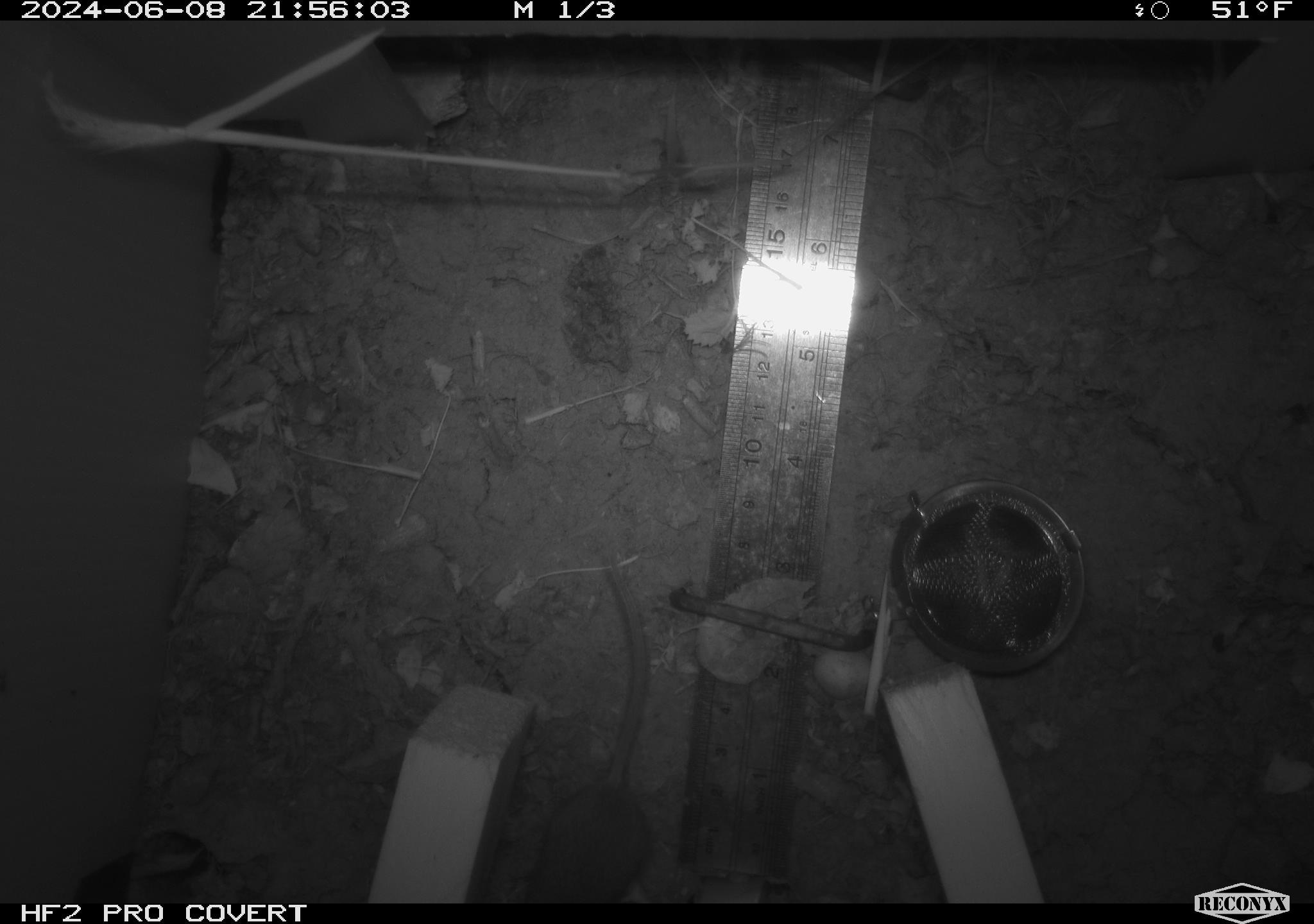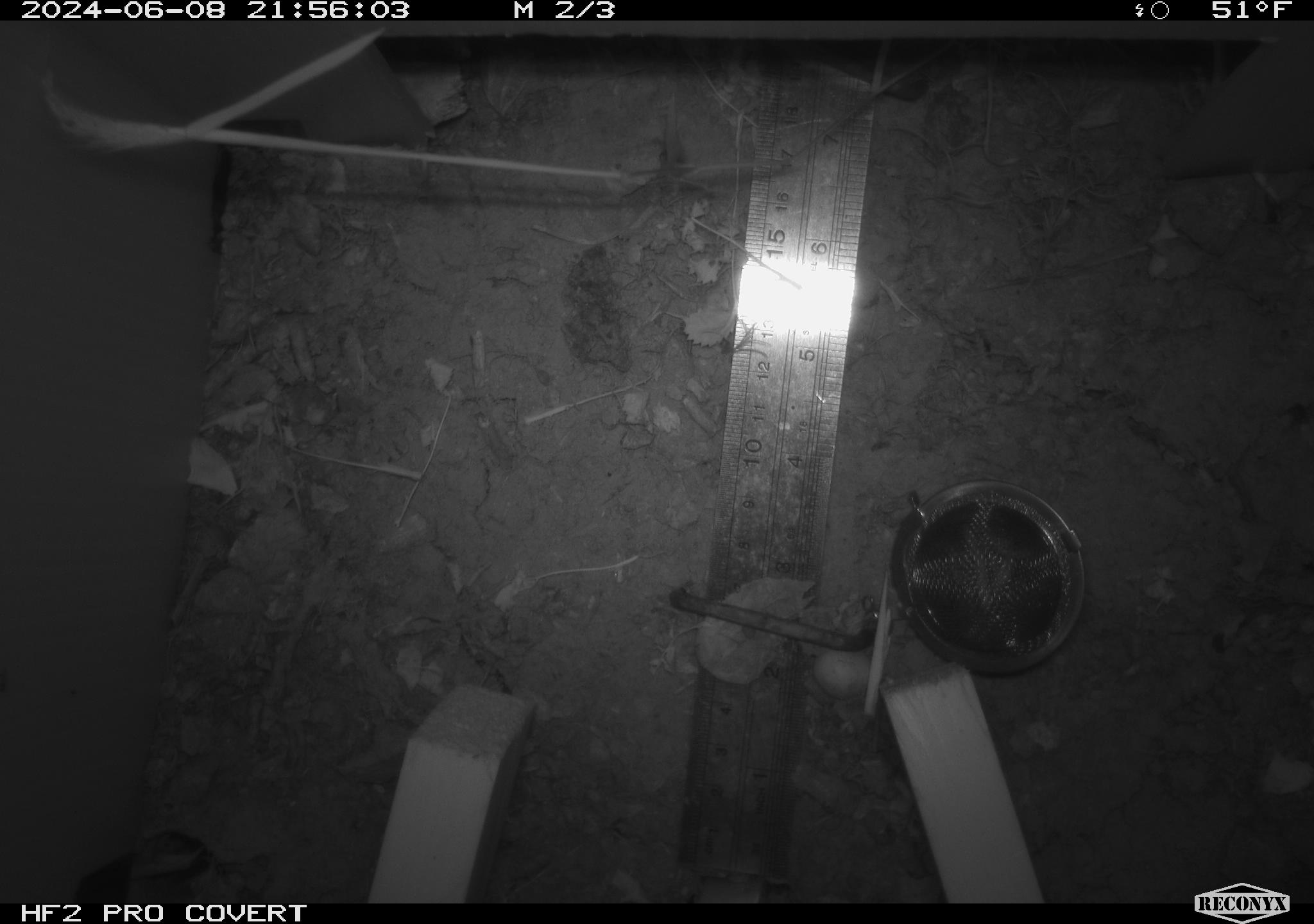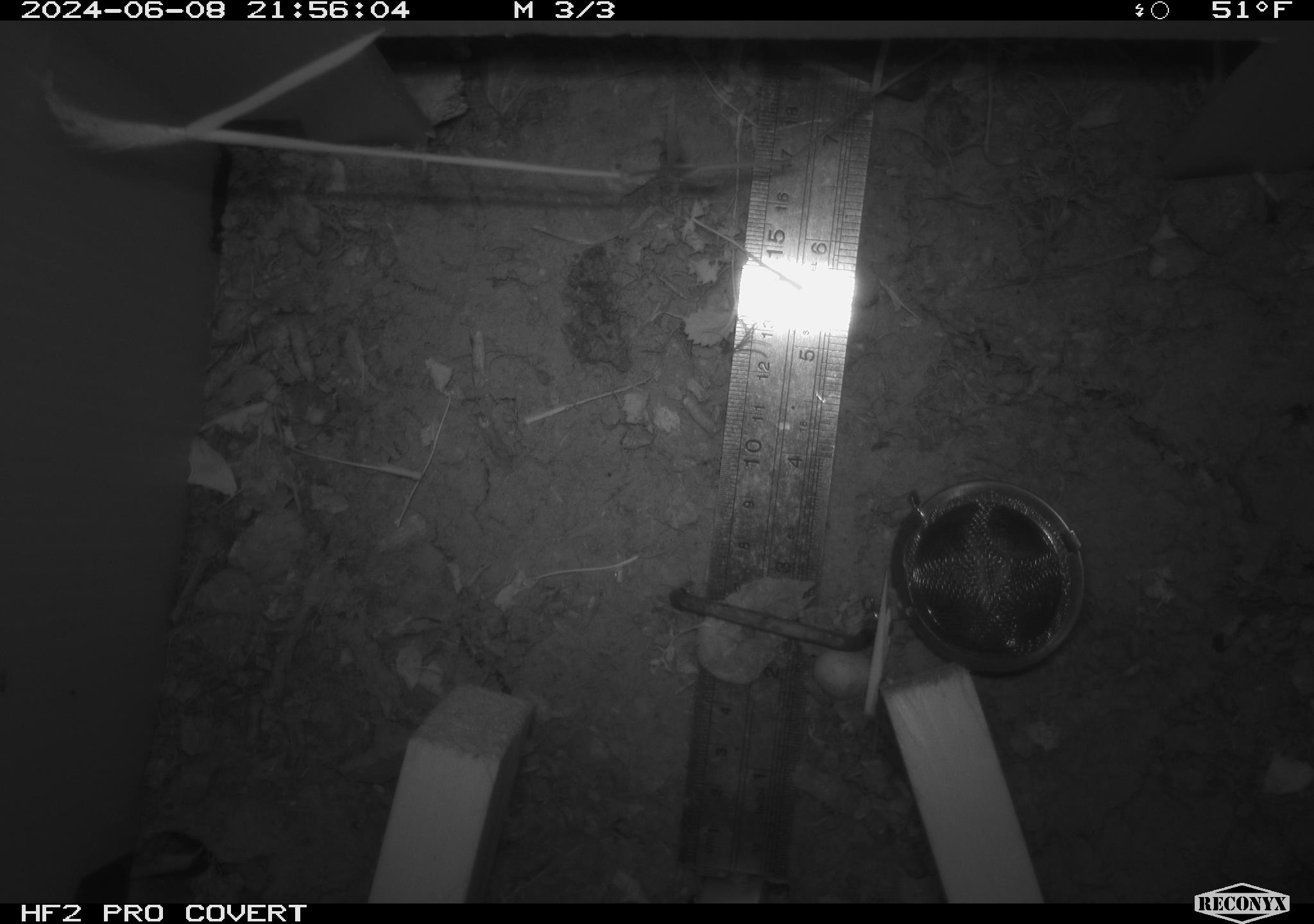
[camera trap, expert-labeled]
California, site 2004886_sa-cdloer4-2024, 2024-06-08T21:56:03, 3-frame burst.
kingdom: Animalia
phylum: Chordata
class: Mammalia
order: Rodentia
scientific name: Rodentia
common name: rodent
Rodent (Rodentia).